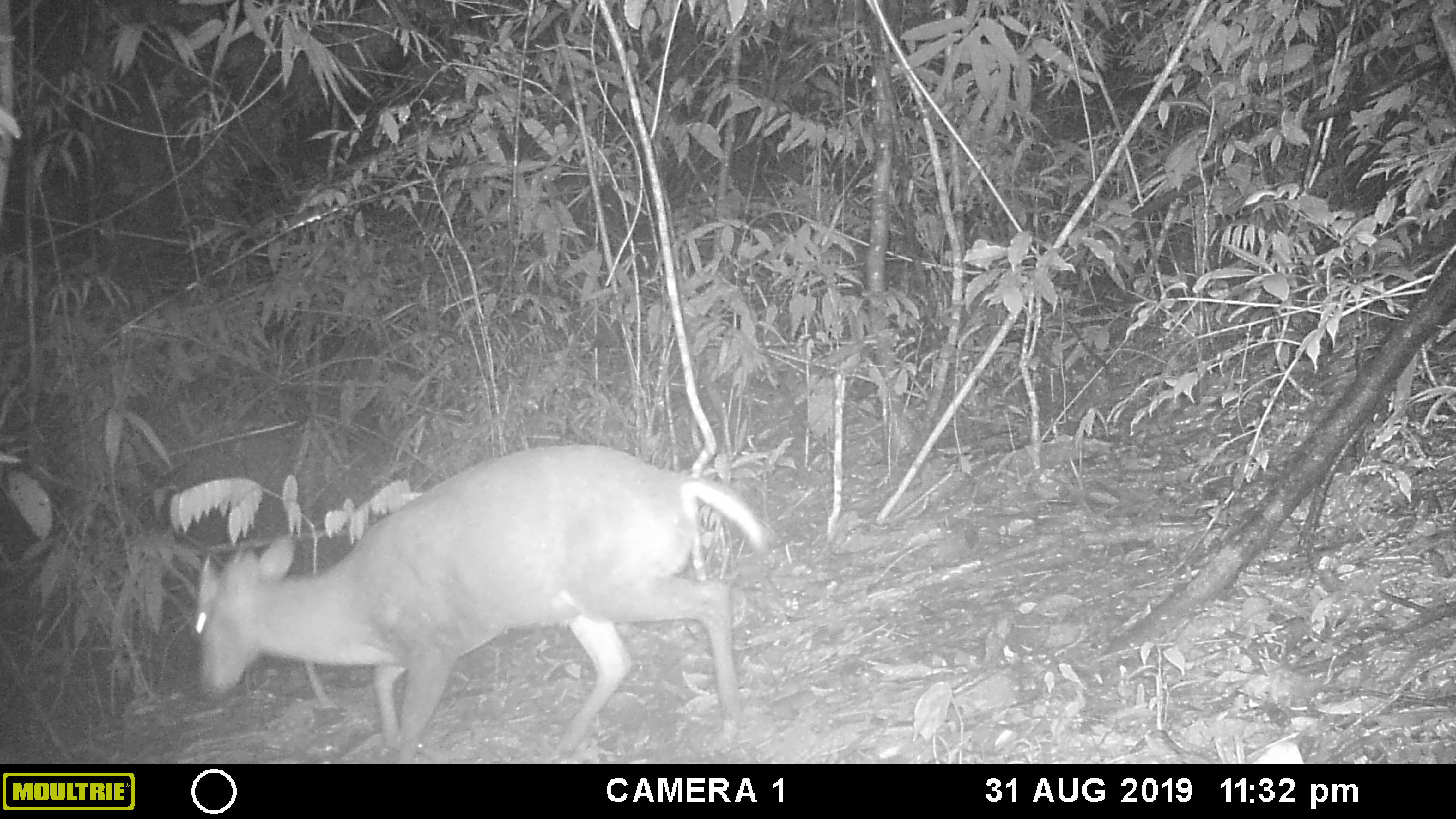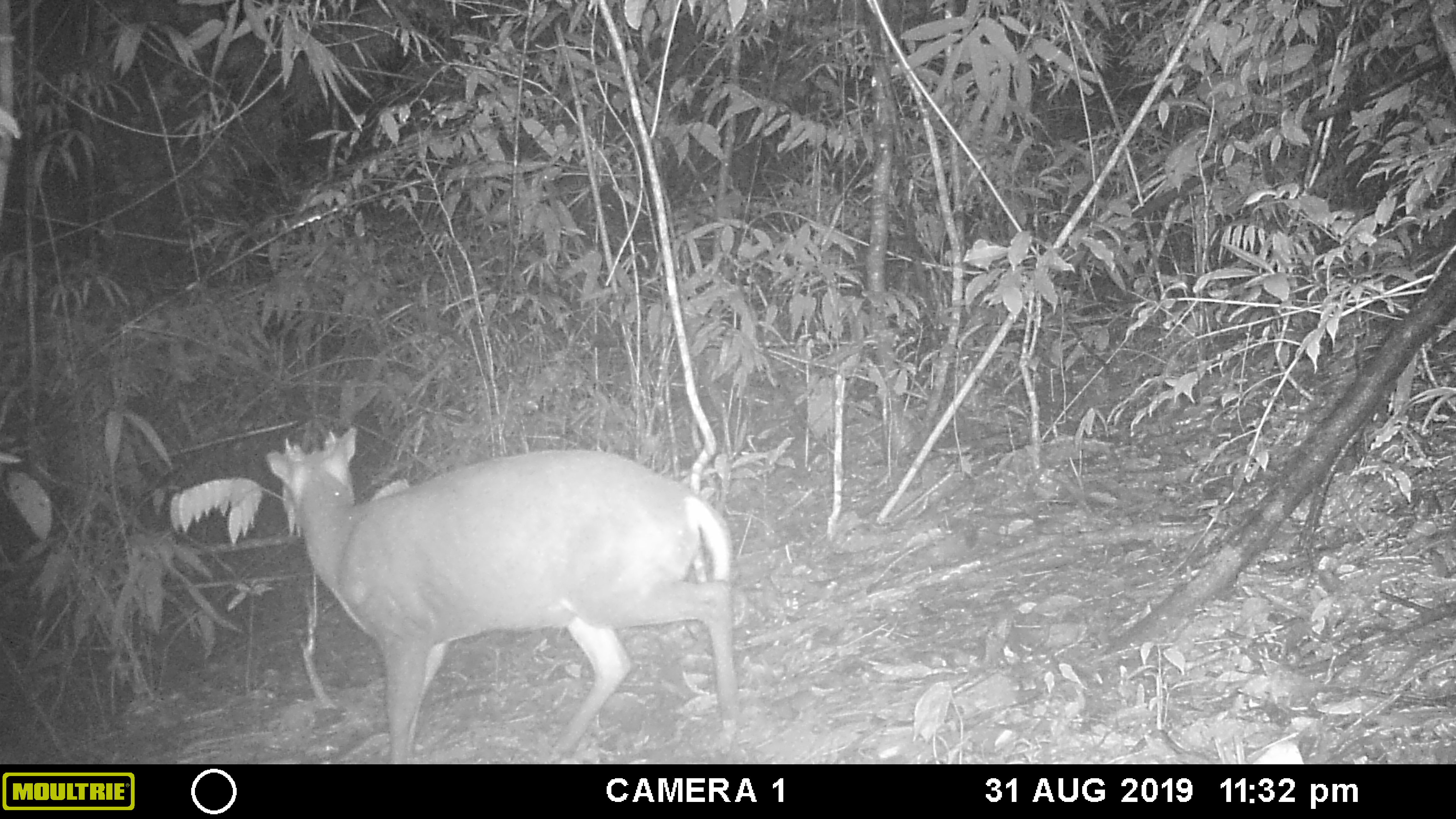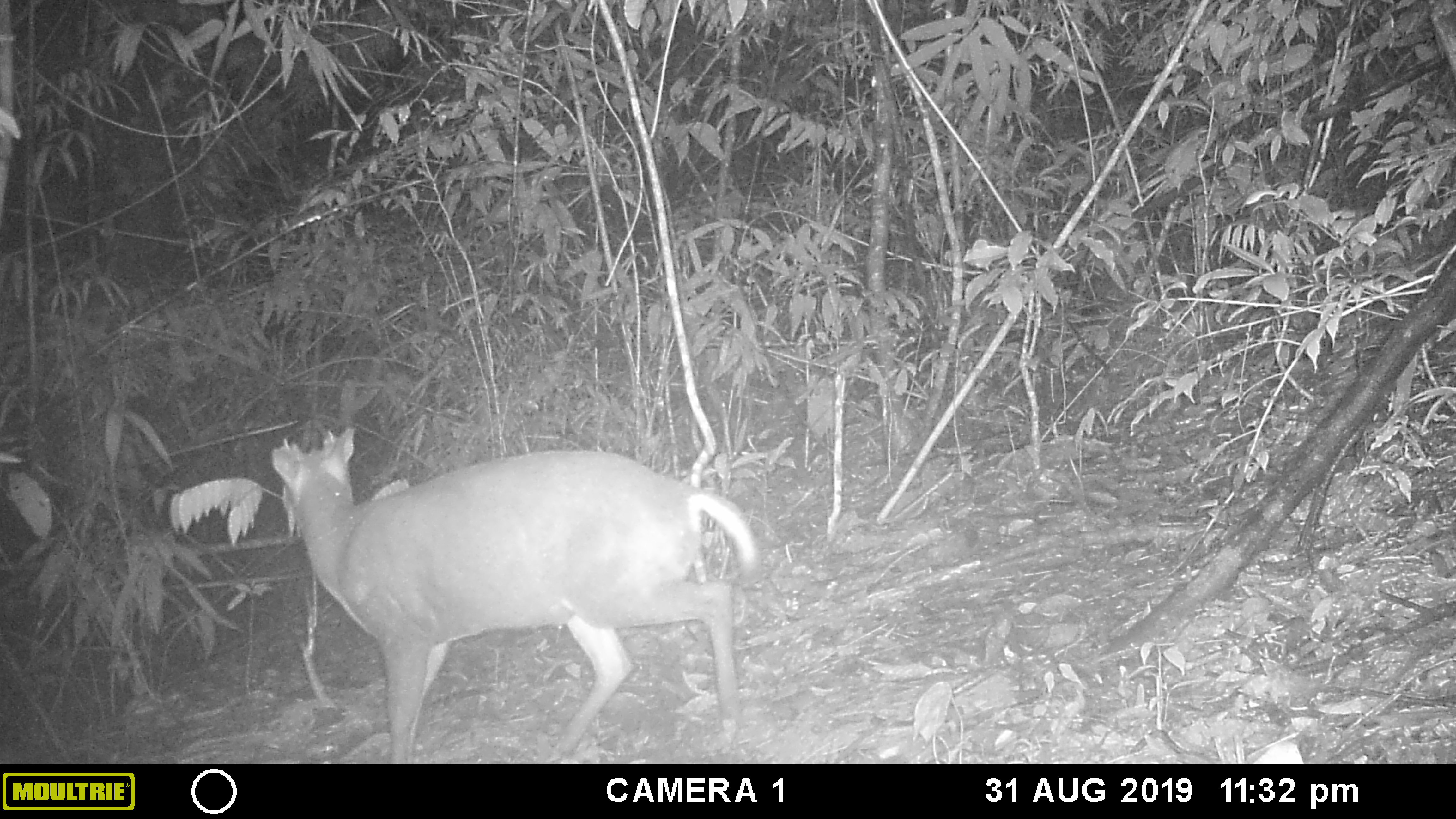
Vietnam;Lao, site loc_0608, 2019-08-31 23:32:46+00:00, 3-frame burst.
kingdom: Animalia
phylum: Chordata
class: Mammalia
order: Artiodactyla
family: Cervidae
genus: Muntiacus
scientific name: Muntiacus rooseveltorum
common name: roosevelt's muntjac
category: roosevelts muntjac group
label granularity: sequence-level